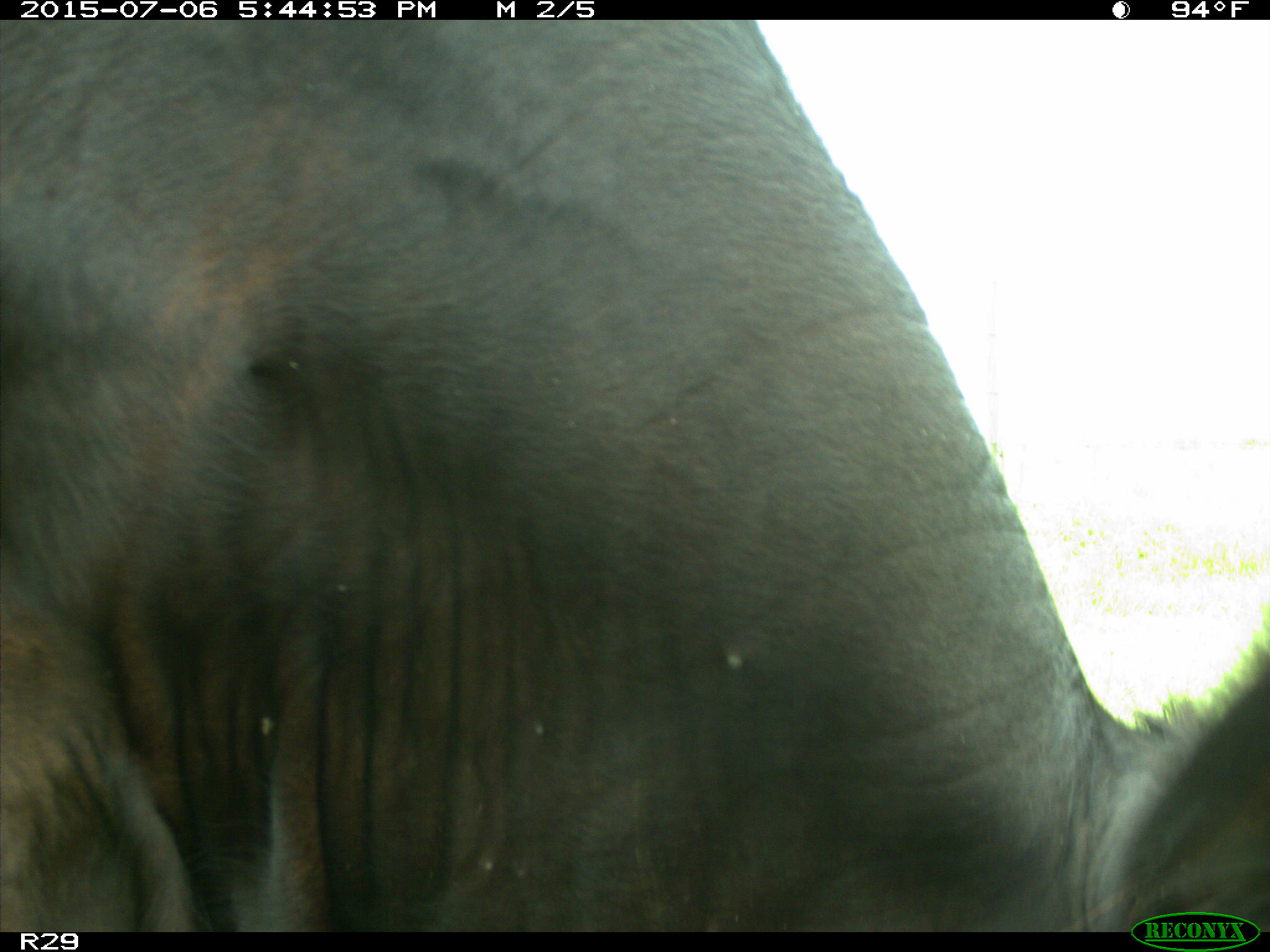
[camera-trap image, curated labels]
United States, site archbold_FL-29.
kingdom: Animalia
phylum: Chordata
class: Mammalia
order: Artiodactyla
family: Bovidae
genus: Bos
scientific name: Bos taurus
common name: domestic cow